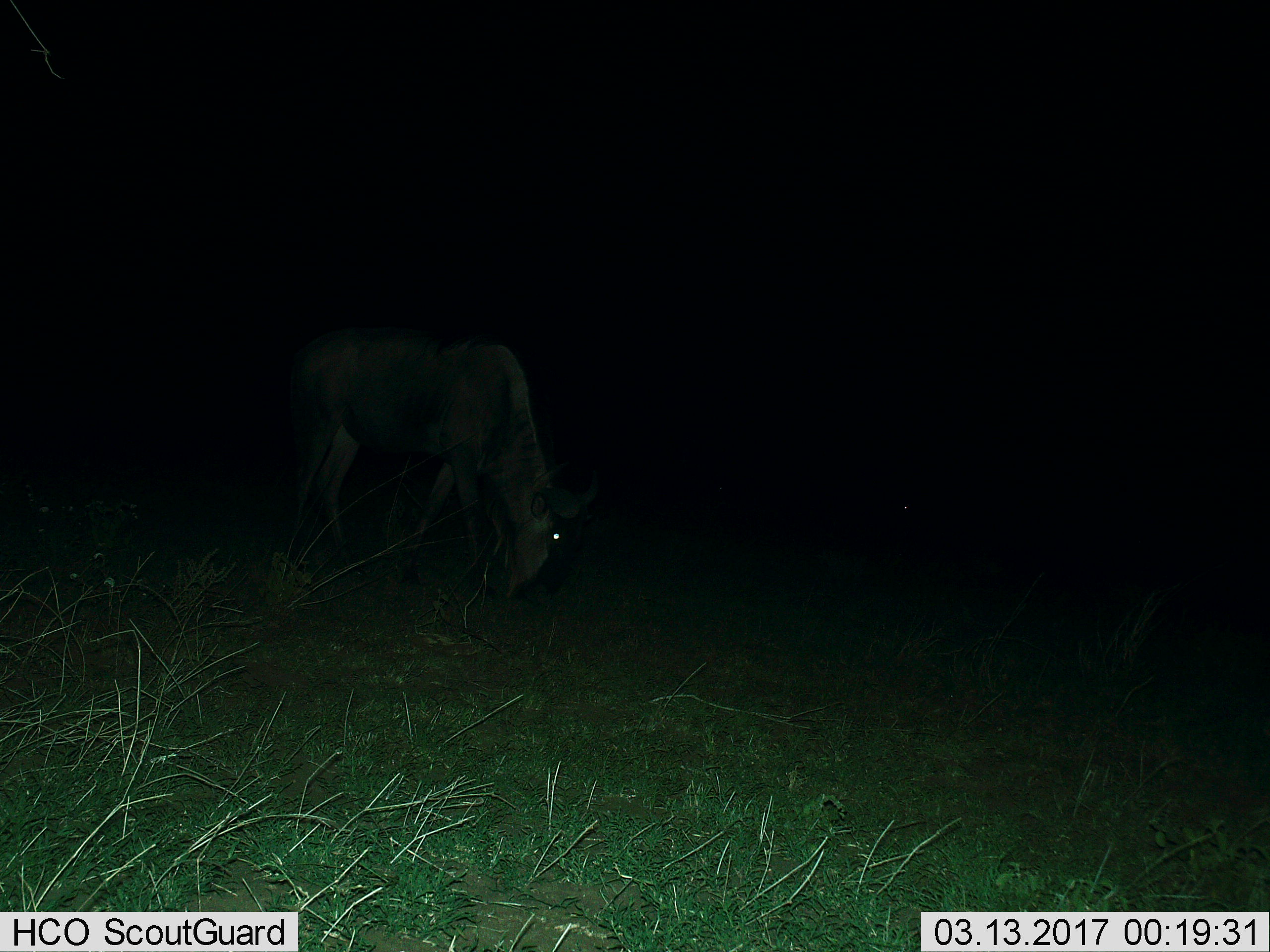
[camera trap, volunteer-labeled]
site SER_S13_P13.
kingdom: Animalia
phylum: Chordata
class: Mammalia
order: Artiodactyla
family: Bovidae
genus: Connochaetes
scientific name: Connochaetes taurinus taurinus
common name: blue wildebeest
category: wildebeestblue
Wildebeestblue (blue wildebeest) (Connochaetes taurinus taurinus), count 1. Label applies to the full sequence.